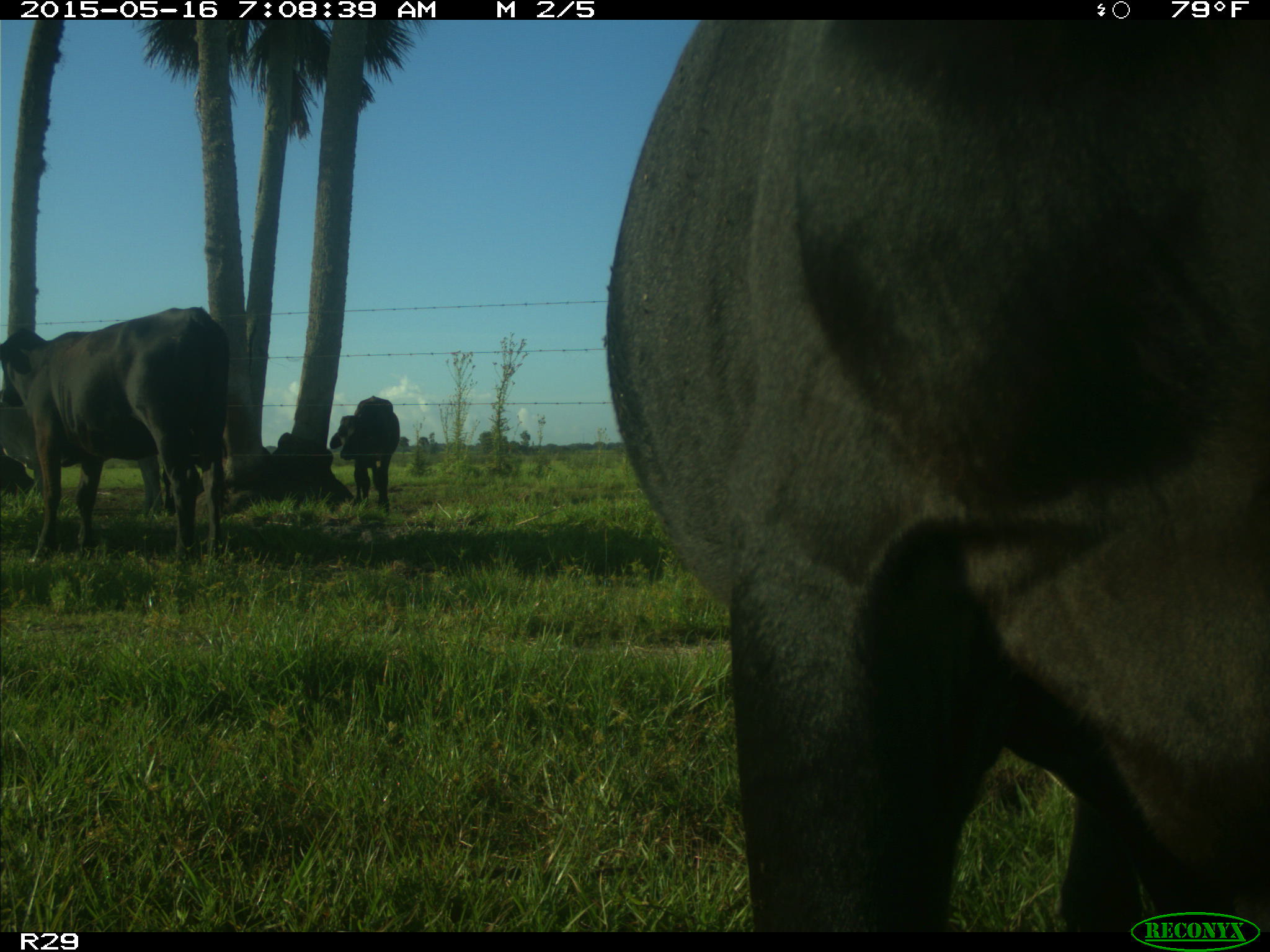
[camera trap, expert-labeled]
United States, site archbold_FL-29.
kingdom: Animalia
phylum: Chordata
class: Mammalia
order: Artiodactyla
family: Bovidae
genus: Bos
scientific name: Bos taurus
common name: domestic cow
Bos taurus (domestic cow).